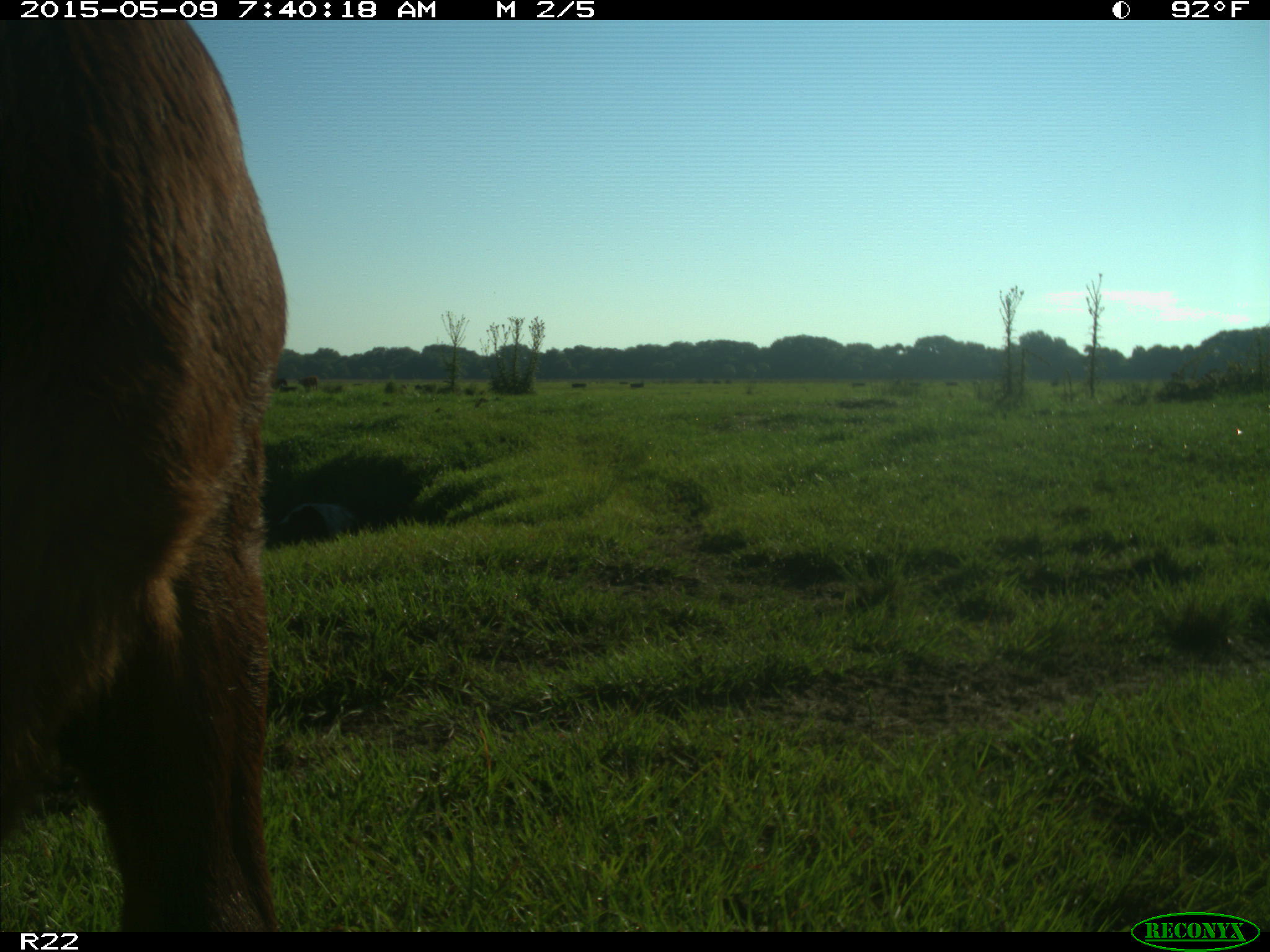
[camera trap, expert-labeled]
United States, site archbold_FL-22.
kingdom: Animalia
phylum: Chordata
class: Mammalia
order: Artiodactyla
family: Bovidae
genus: Bos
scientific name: Bos taurus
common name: domestic cow